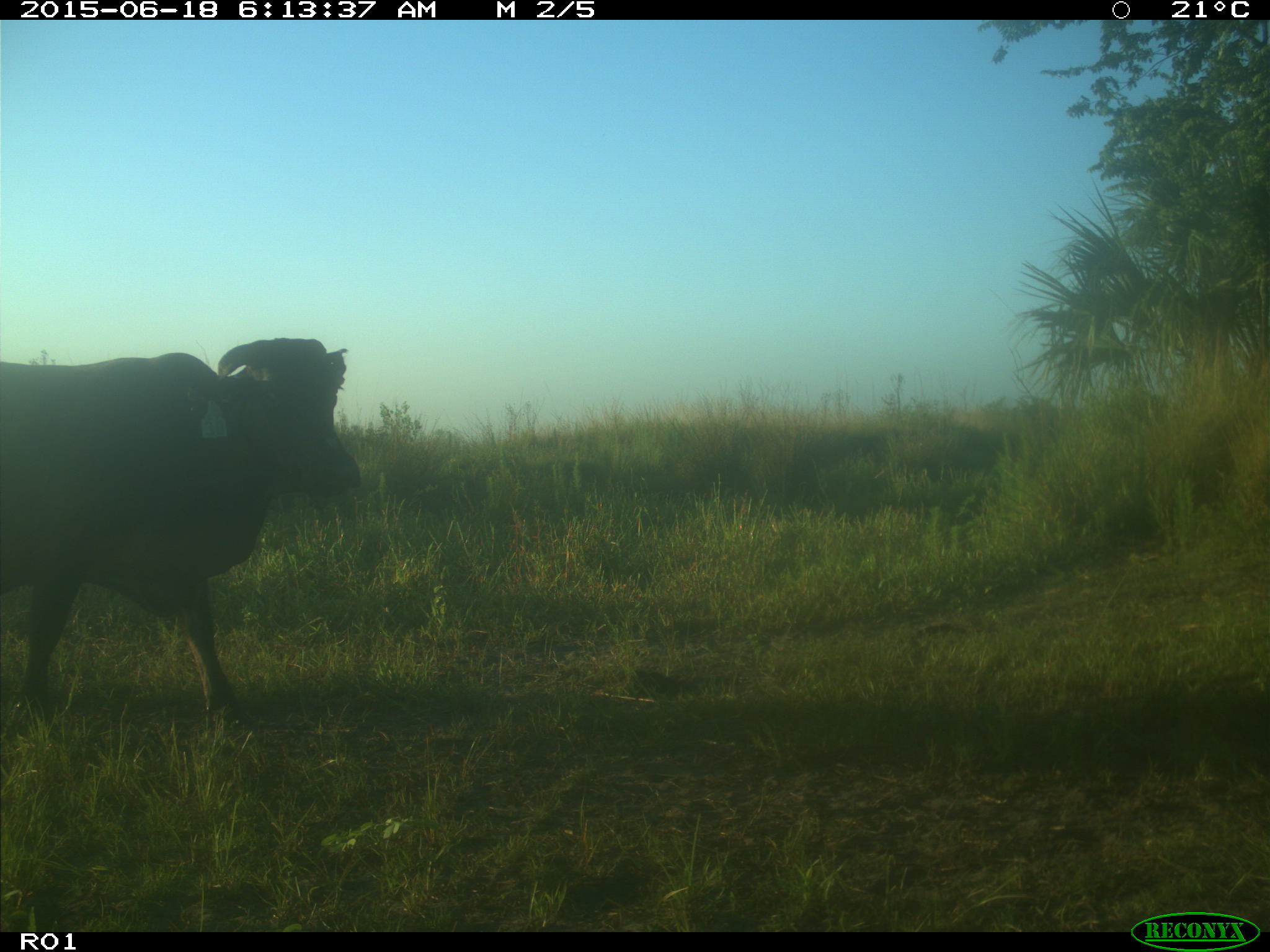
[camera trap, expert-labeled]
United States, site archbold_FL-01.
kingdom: Animalia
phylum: Chordata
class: Mammalia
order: Artiodactyla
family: Bovidae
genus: Bos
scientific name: Bos taurus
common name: domestic cow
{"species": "Bos taurus (domestic cow)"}